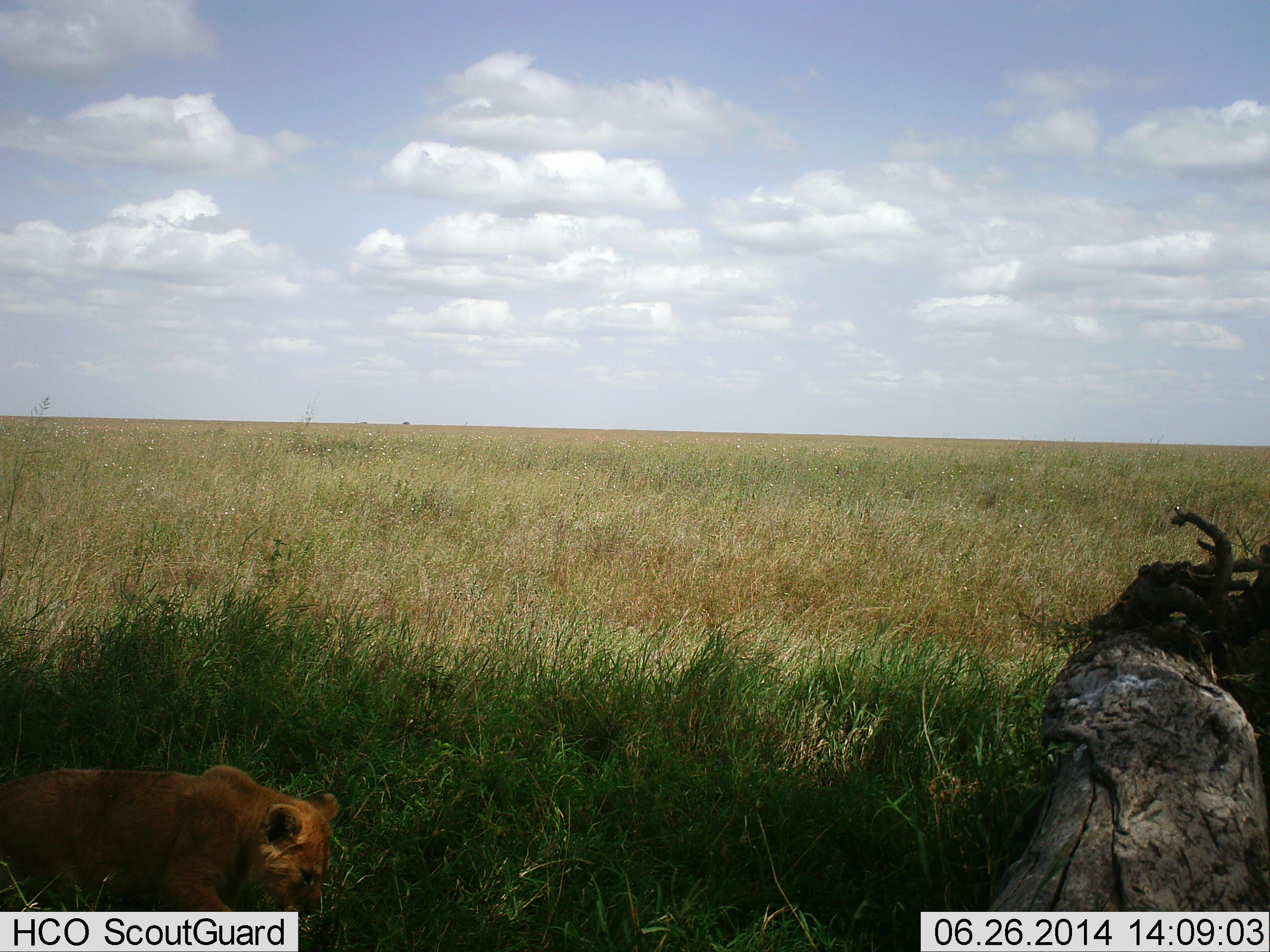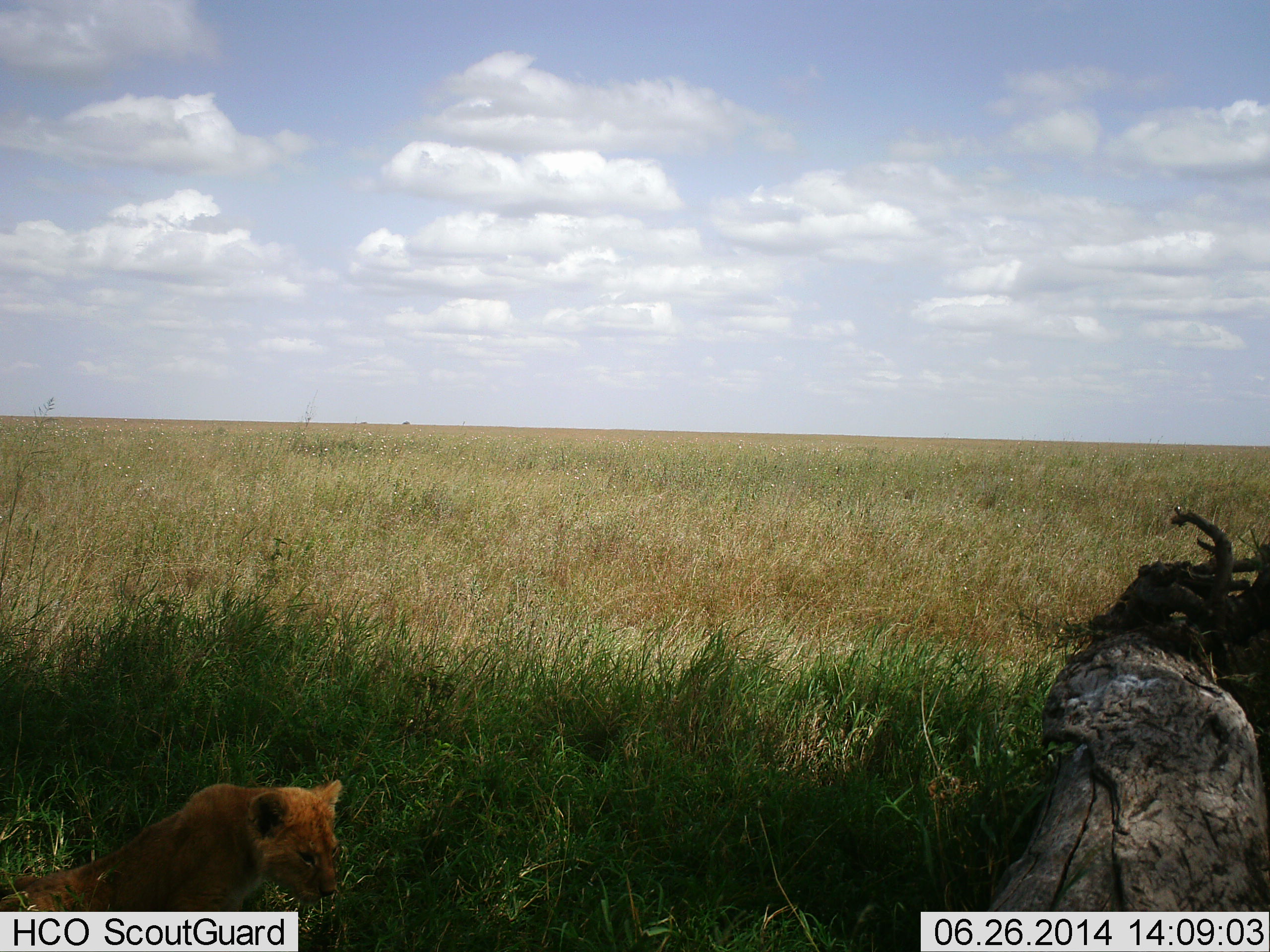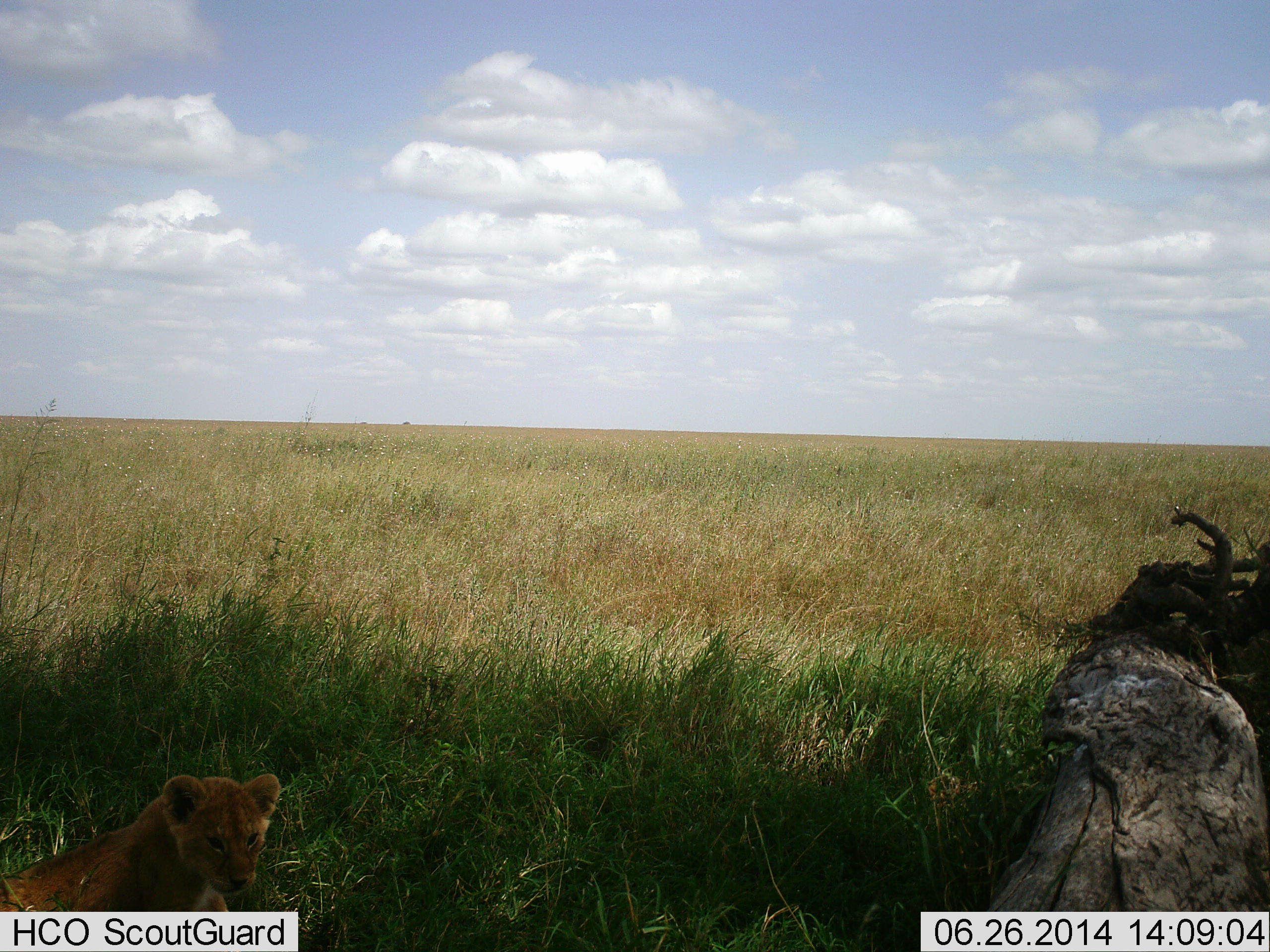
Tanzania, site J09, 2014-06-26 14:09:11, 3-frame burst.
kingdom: Animalia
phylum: Chordata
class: Mammalia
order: Carnivora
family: Felidae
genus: Panthera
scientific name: Panthera leo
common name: lion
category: lionfemale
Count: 1.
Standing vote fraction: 0%.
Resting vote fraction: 80%.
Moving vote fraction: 20%.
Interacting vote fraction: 0%.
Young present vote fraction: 50%.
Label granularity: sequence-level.